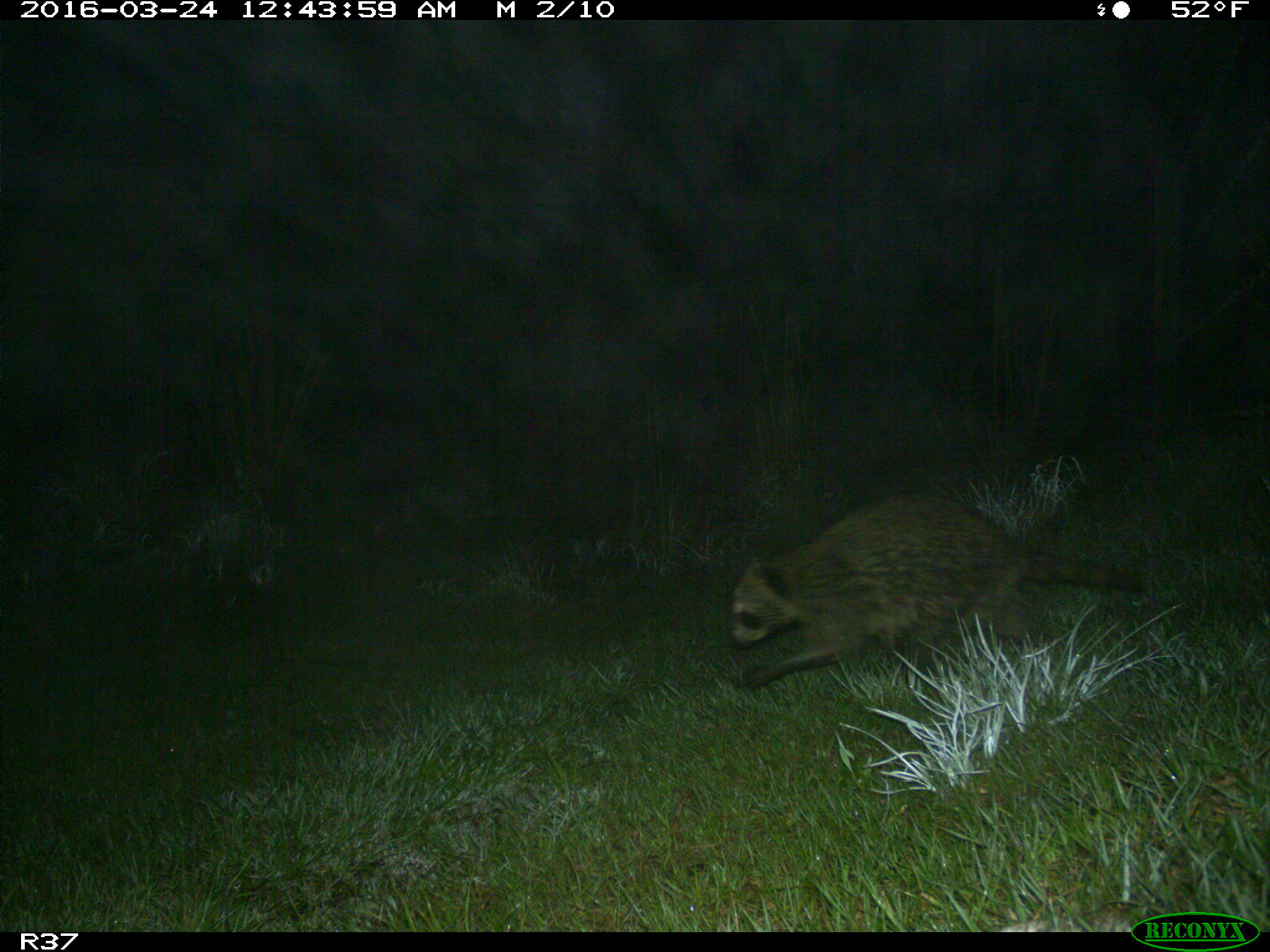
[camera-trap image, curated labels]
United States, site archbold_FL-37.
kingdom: Animalia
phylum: Chordata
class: Mammalia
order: Carnivora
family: Procyonidae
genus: Procyon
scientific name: Procyon lotor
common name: common raccoon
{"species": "Procyon lotor (common raccoon)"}